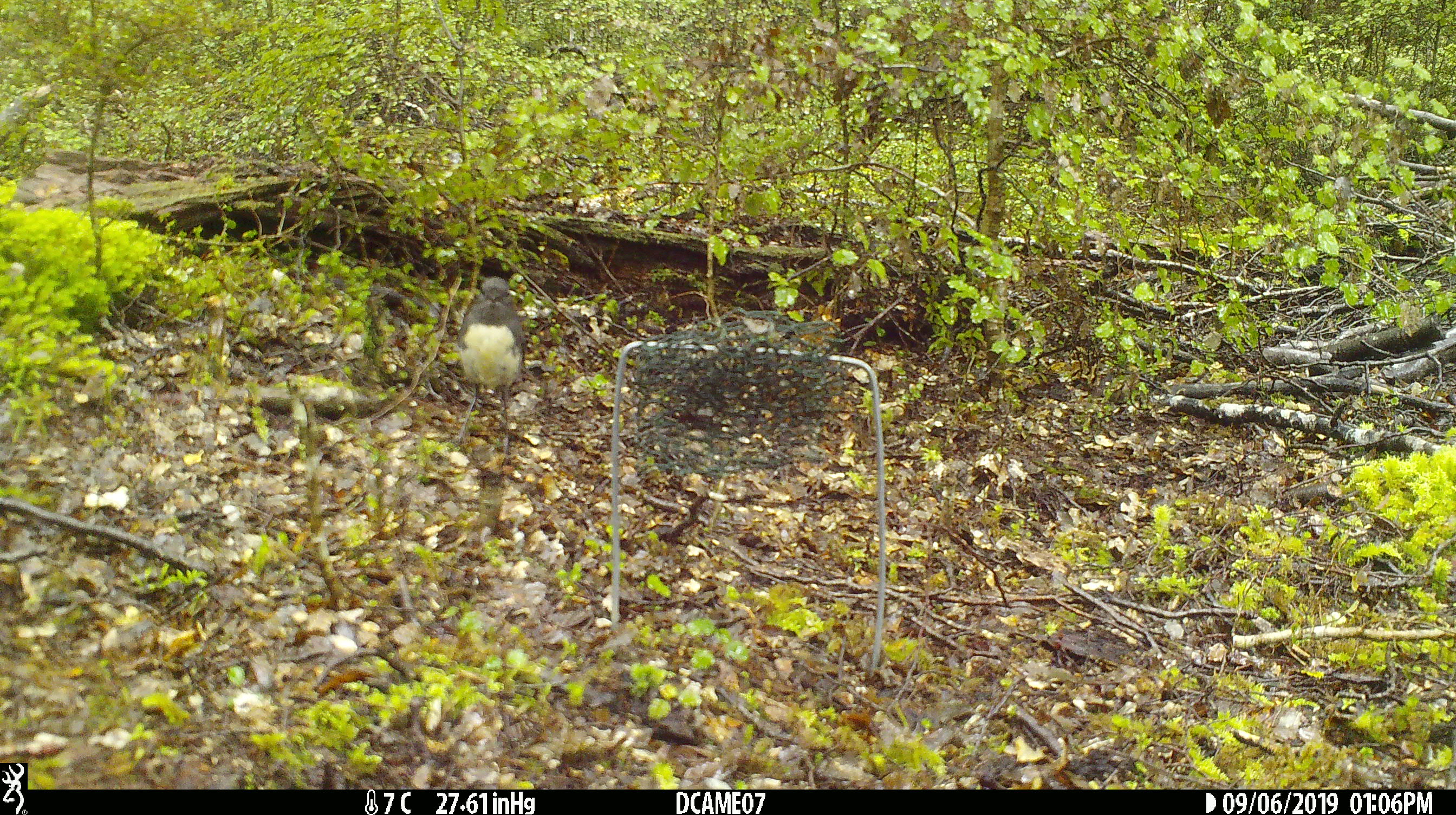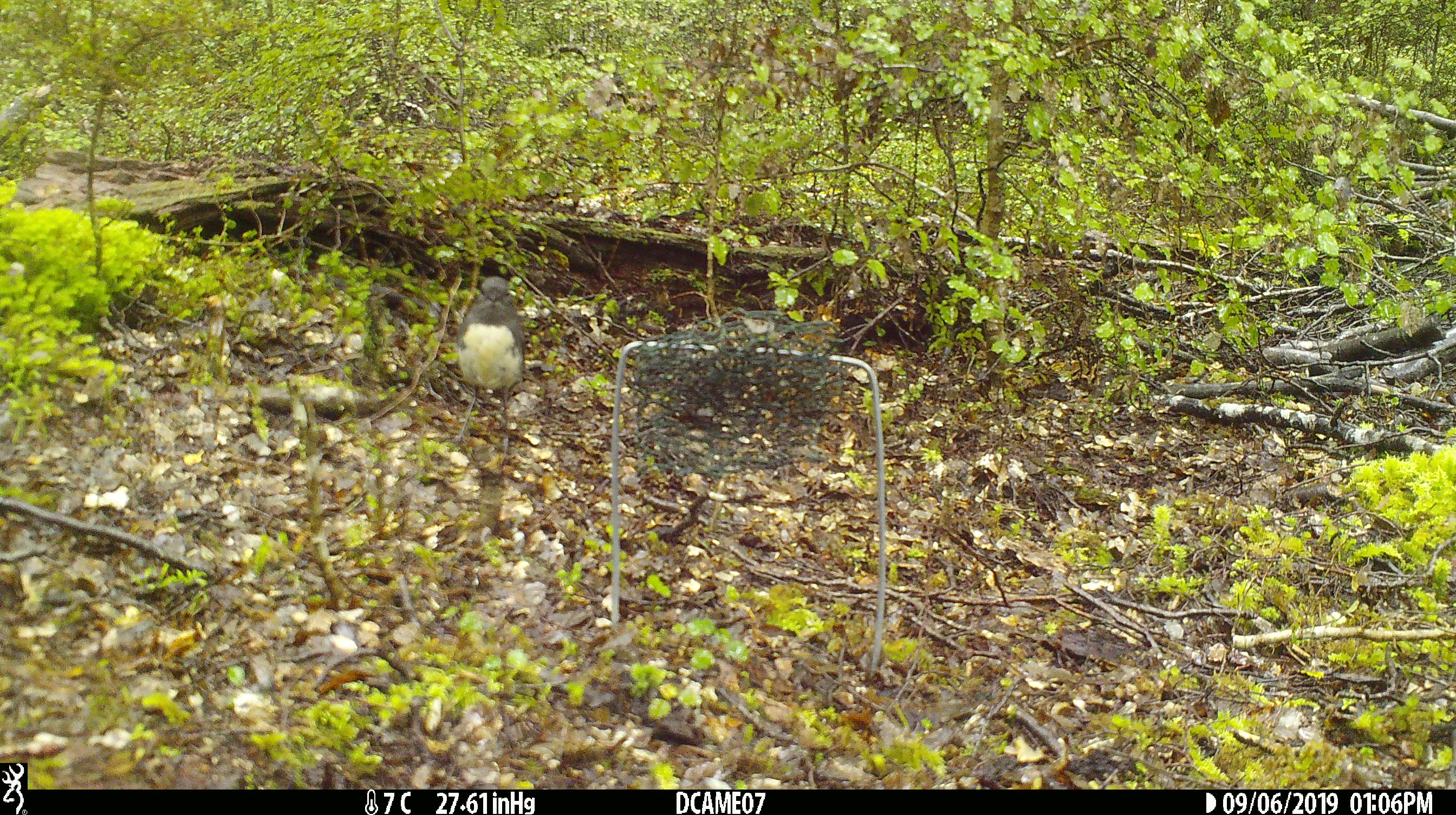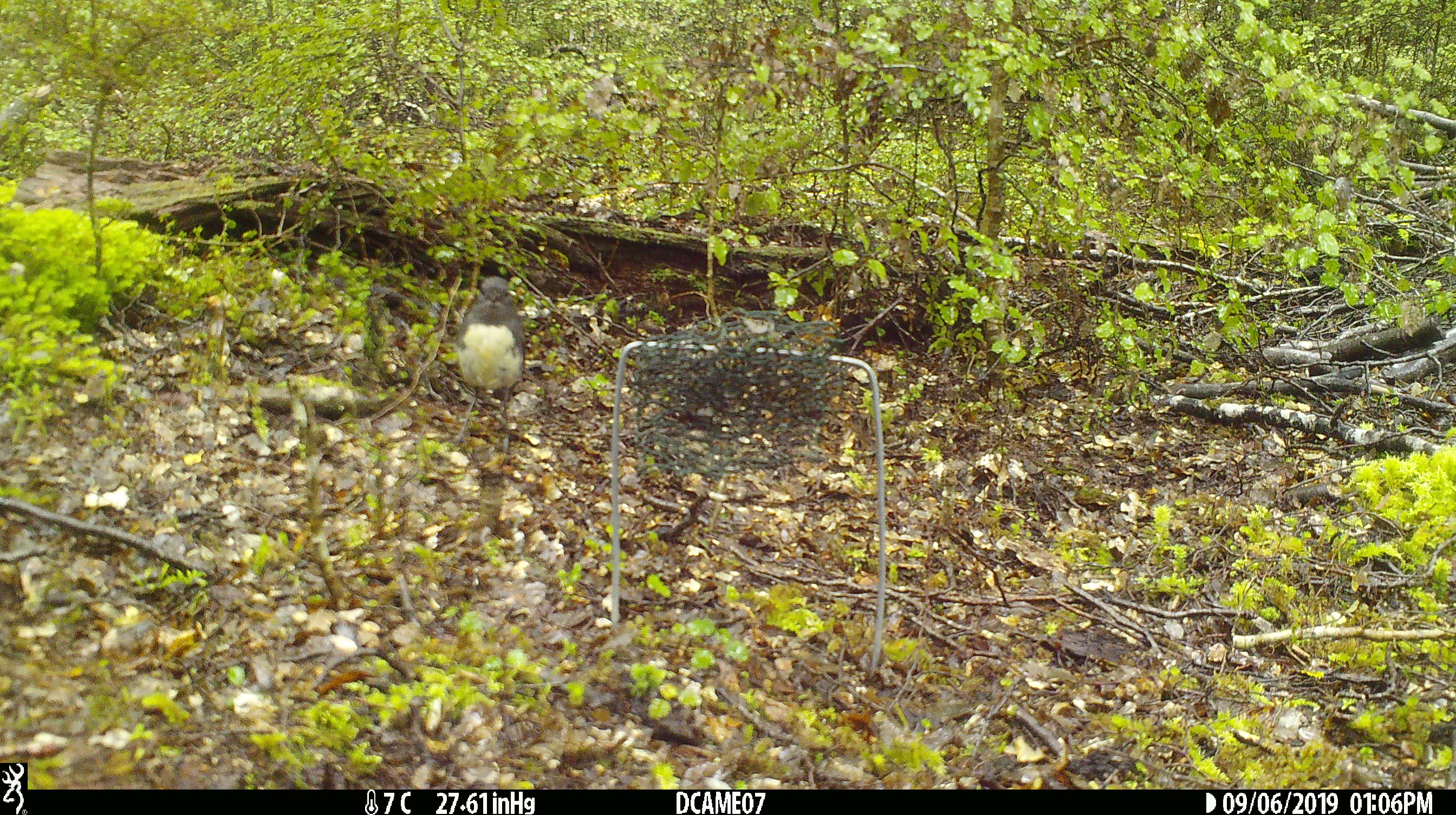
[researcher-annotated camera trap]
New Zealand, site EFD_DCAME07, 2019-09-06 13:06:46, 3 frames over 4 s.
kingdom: Animalia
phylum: Chordata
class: Aves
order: Passeriformes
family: Petroicidae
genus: Petroica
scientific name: Petroica australis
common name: new zealand robin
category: robin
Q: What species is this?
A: Robin (new zealand robin) (Petroica australis).